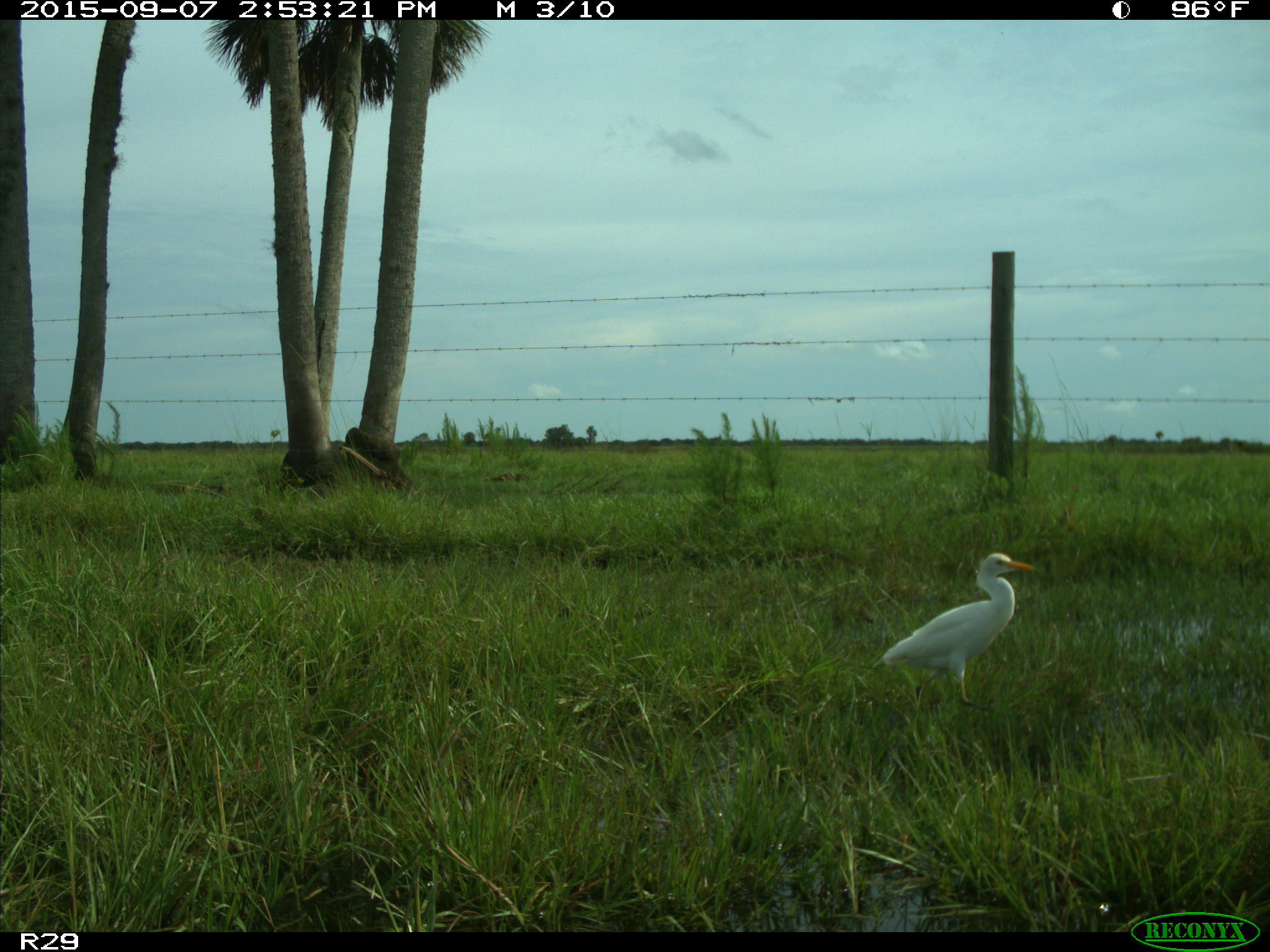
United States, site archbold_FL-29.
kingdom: Animalia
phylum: Chordata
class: Aves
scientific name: Aves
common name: birds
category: unidentified bird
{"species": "unidentified bird (birds) (Aves)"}